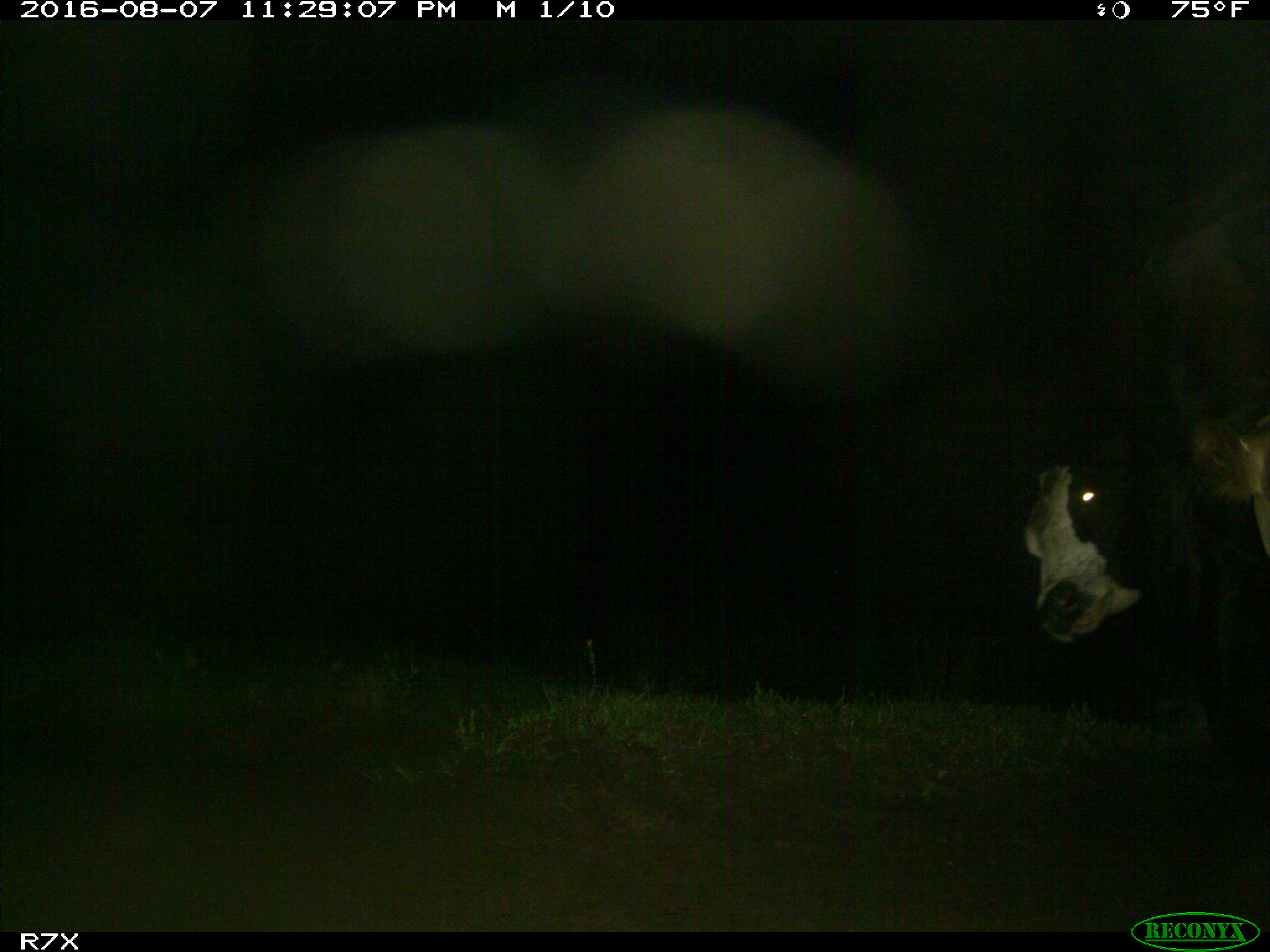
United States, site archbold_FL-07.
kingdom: Animalia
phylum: Chordata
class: Mammalia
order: Artiodactyla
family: Bovidae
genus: Bos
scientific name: Bos taurus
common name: domestic cow